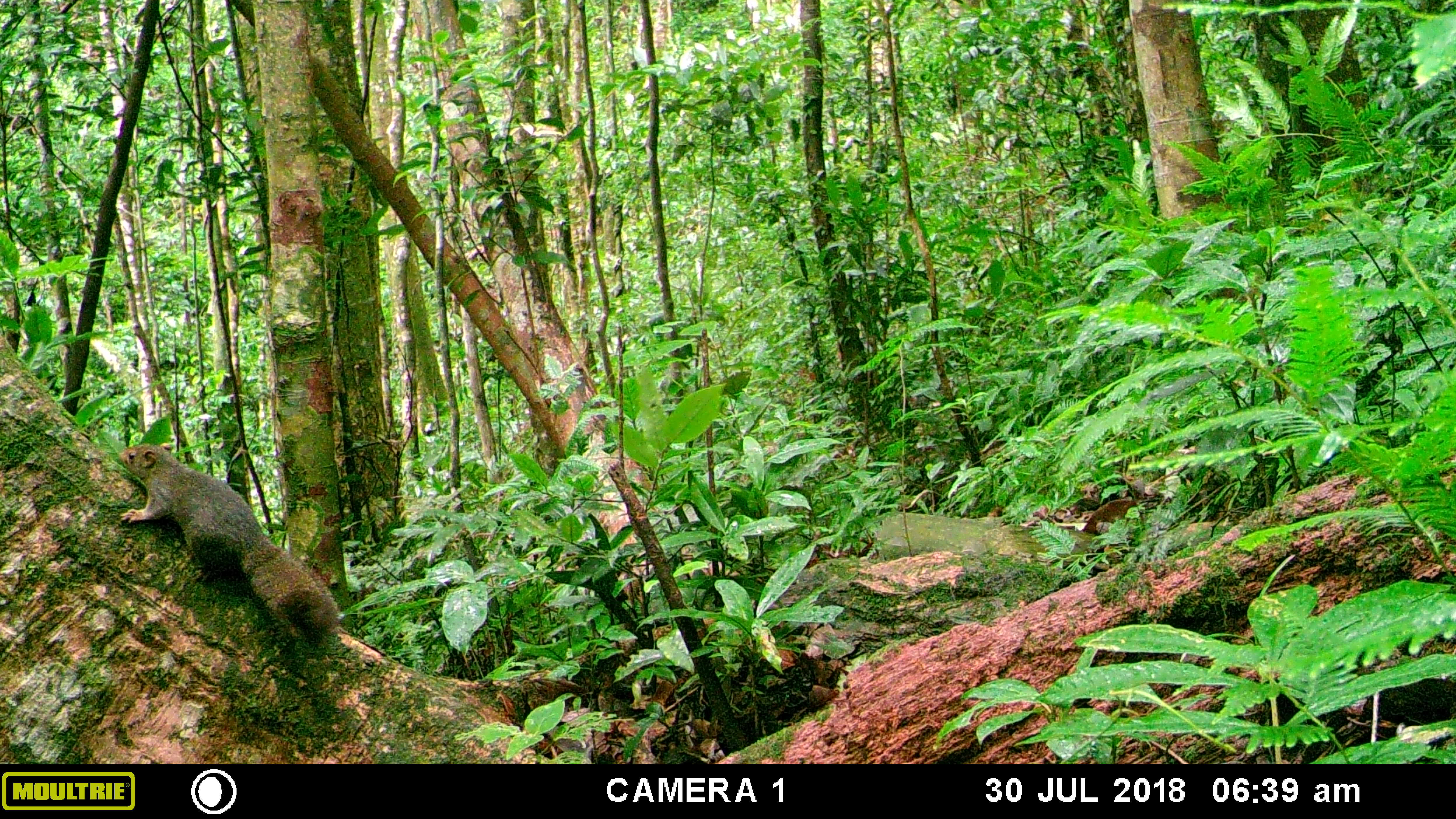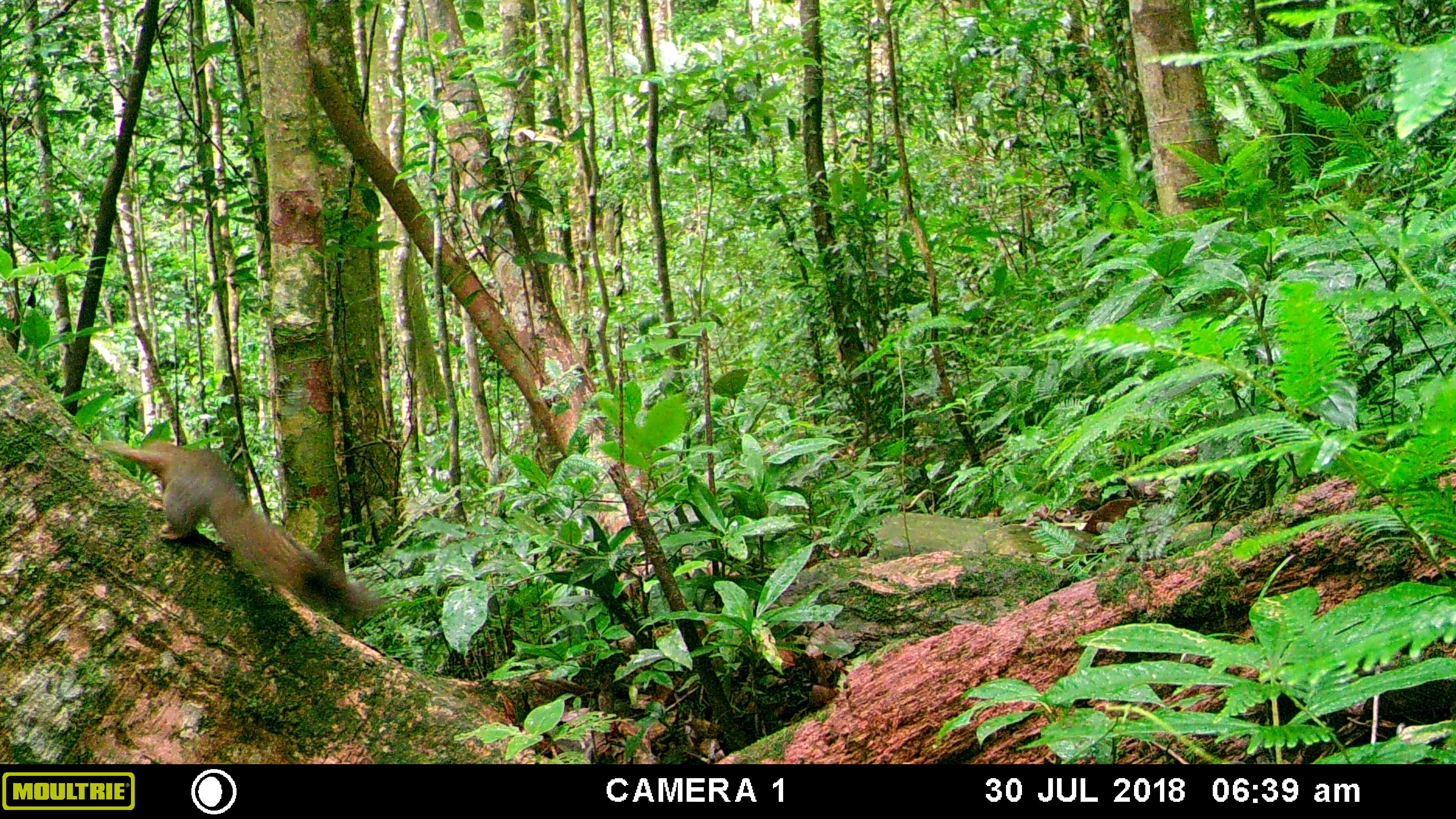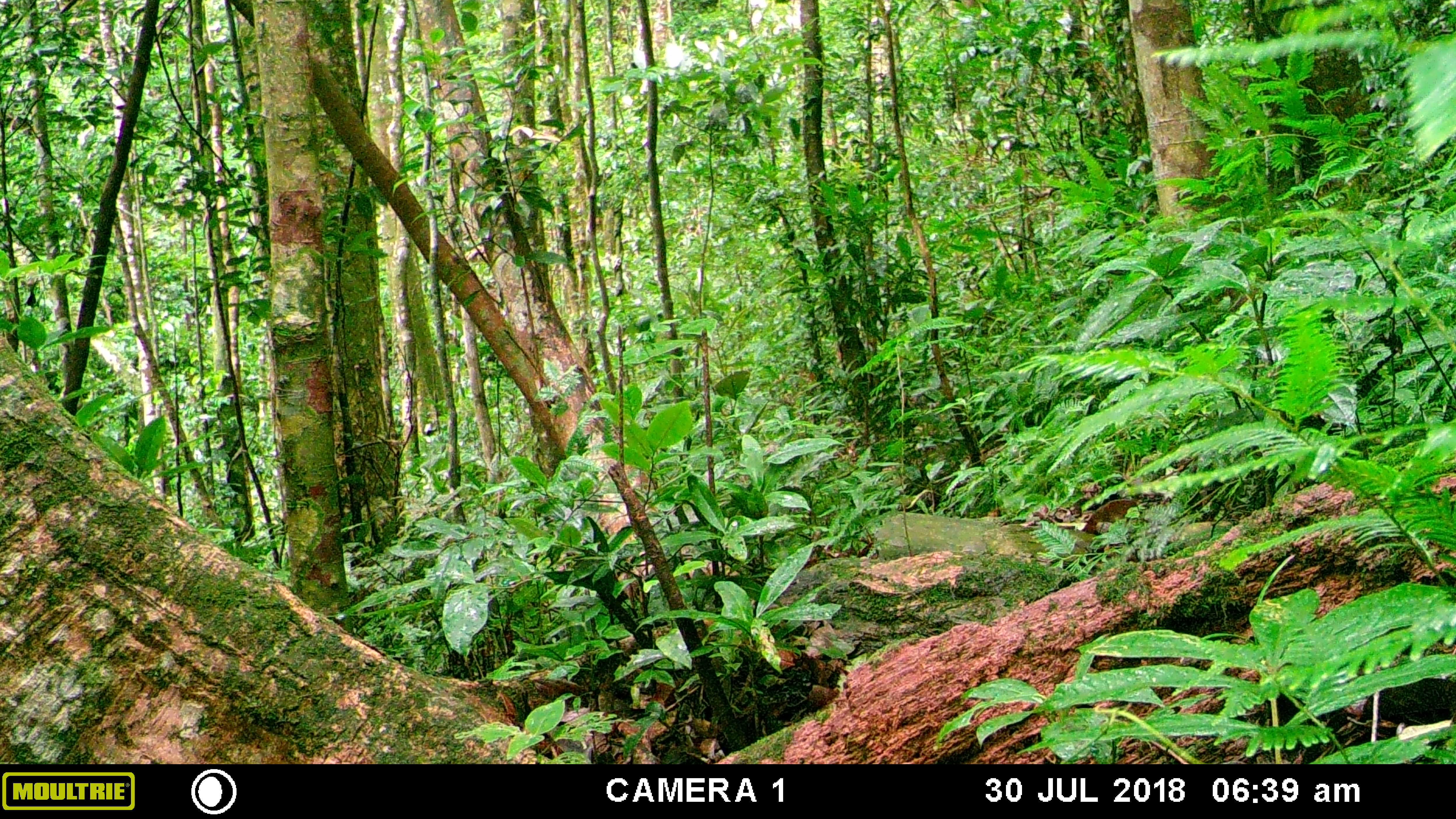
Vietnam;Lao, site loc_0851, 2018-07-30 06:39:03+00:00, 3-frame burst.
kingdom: Animalia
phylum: Chordata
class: Mammalia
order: Rodentia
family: Sciuridae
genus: Sciurus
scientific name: Sciurus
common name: squirrel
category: unidentified squirrel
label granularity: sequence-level